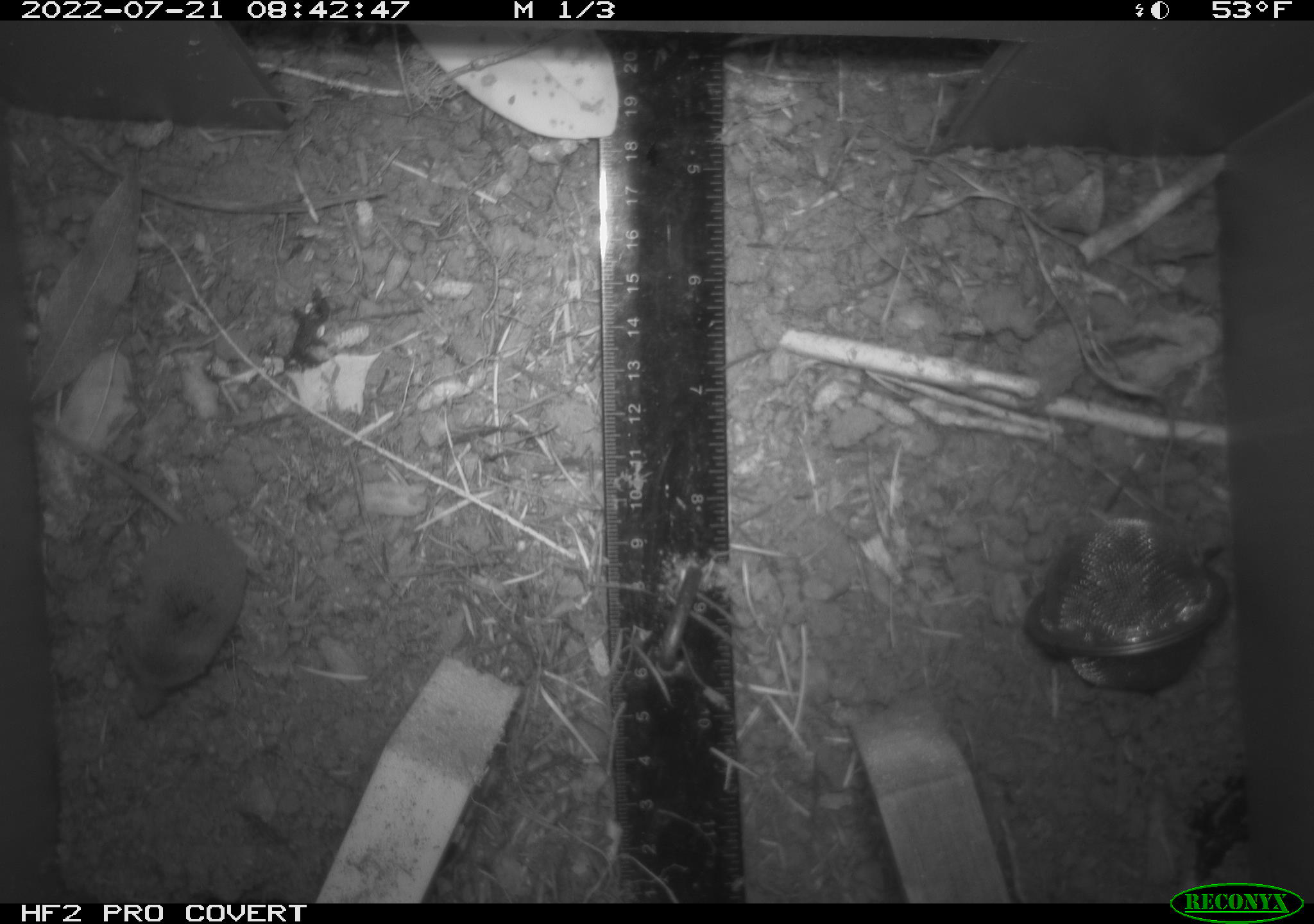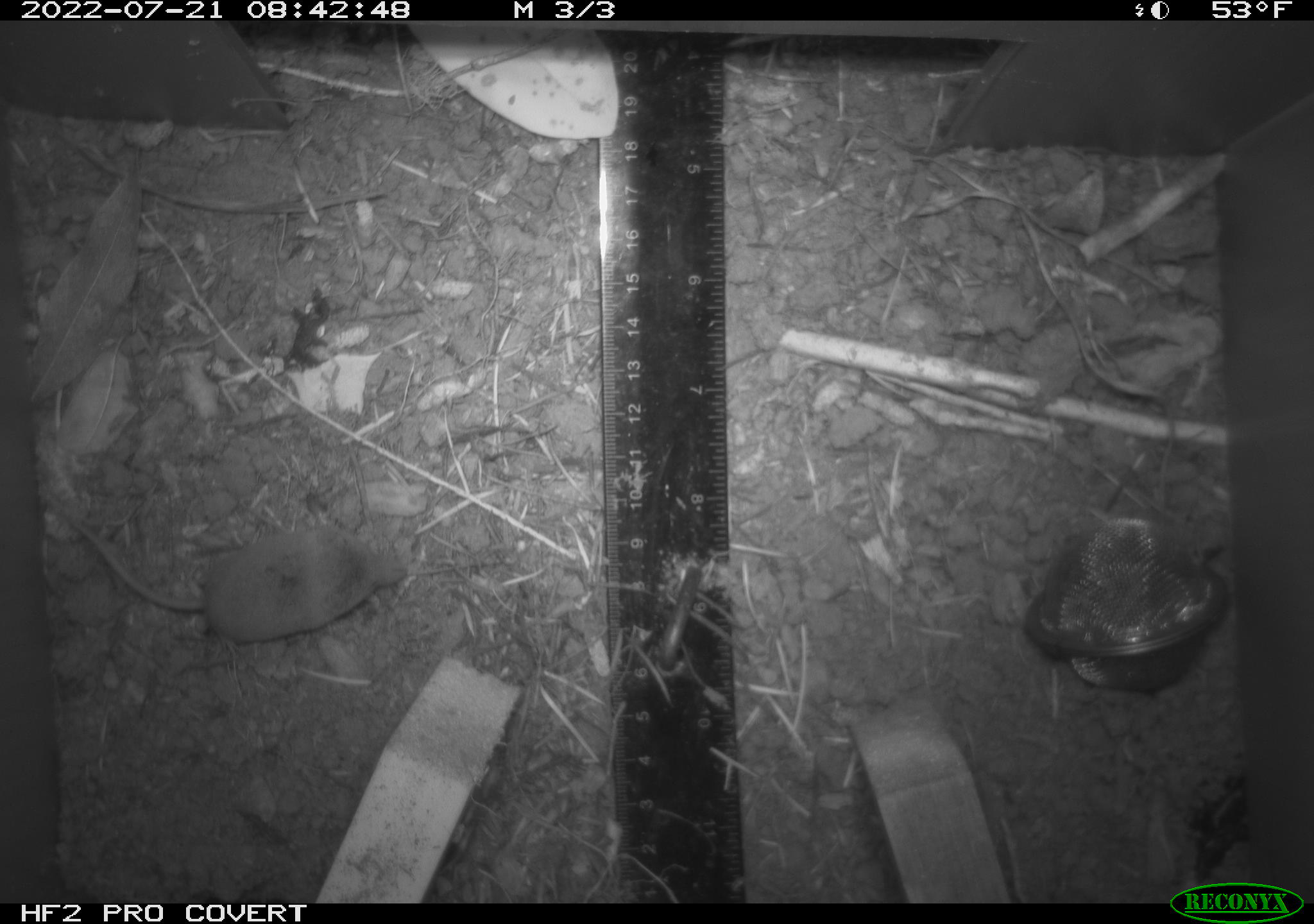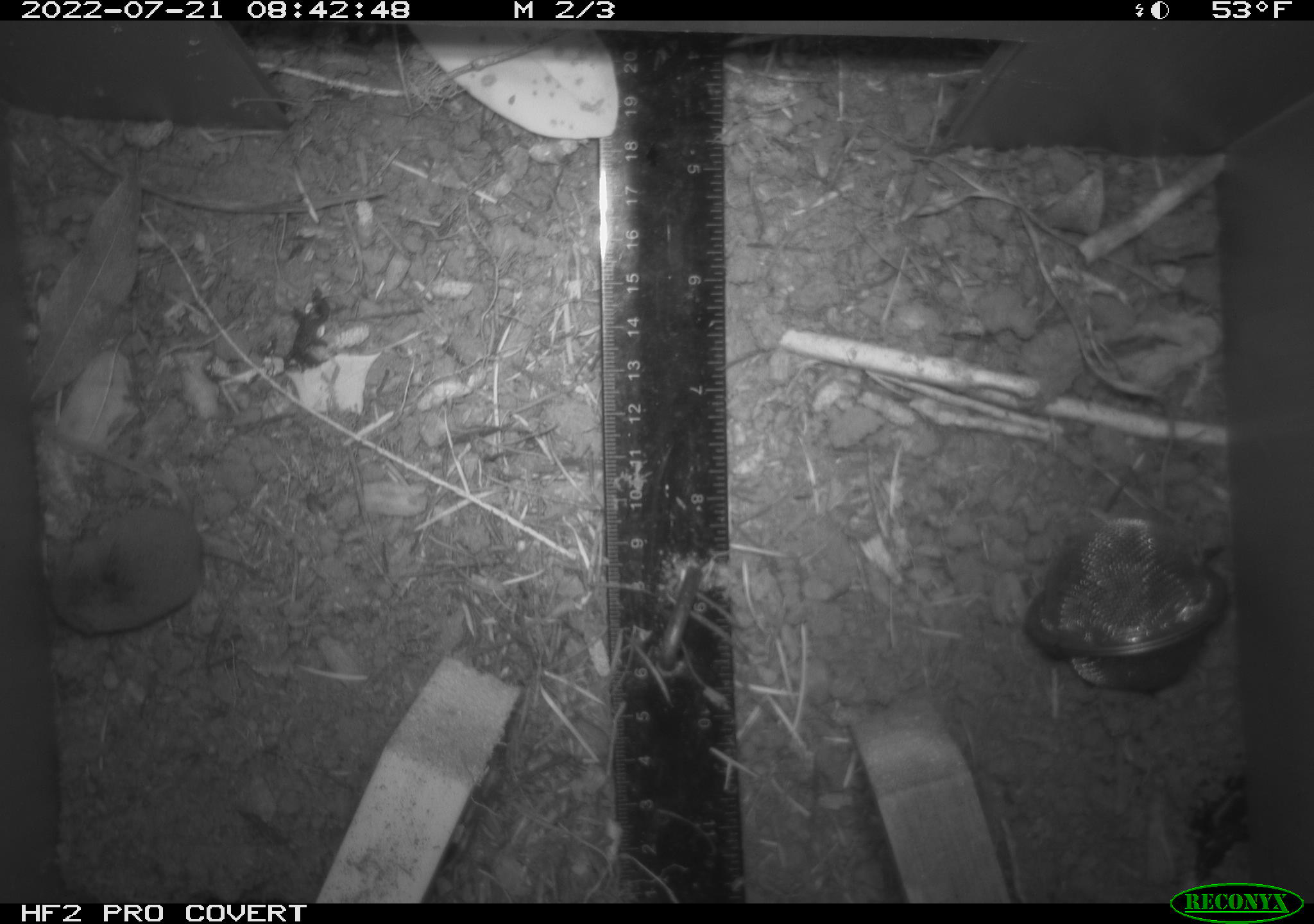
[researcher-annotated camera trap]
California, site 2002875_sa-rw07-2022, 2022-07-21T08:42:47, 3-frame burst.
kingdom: Animalia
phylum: Chordata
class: Mammalia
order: Eulipotyphla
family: Soricidae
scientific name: Soricidae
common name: shrews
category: soricidae family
Soricidae family (shrews) (Soricidae).